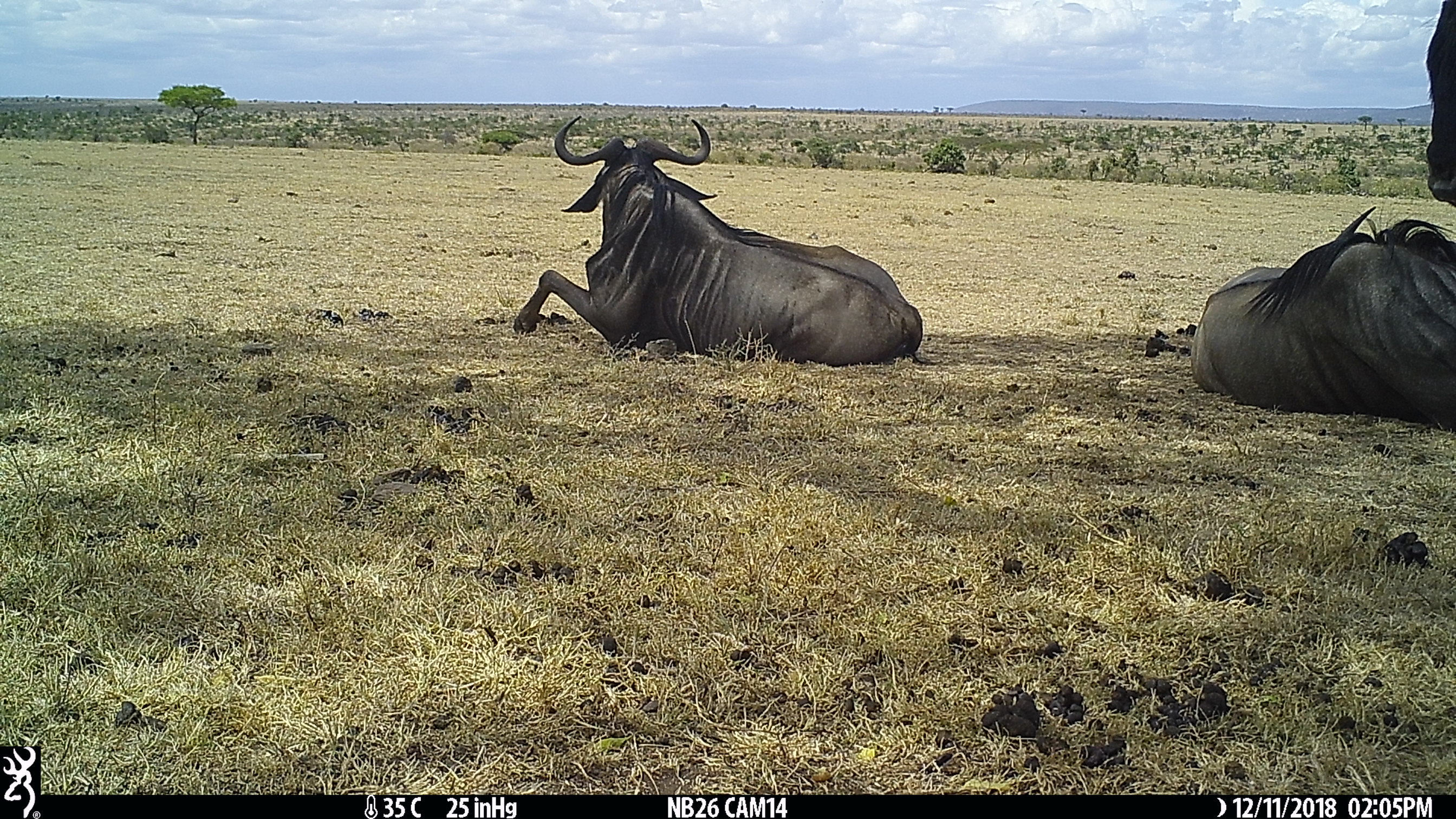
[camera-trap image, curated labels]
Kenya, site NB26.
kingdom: Animalia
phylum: Chordata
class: Mammalia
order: Artiodactyla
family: Bovidae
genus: Connochaetes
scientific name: Connochaetes taurinus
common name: blue wildebeest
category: wildebeest